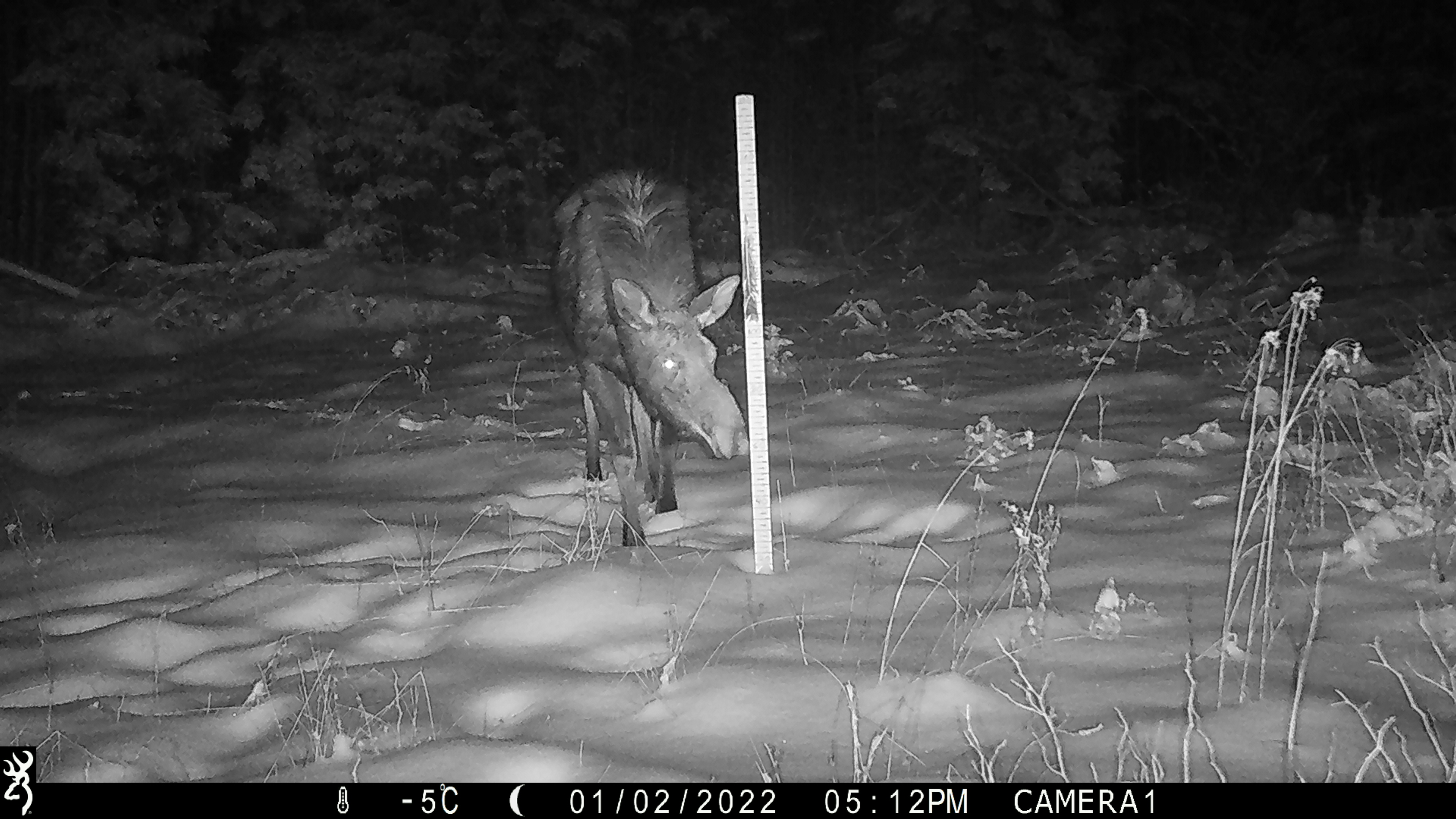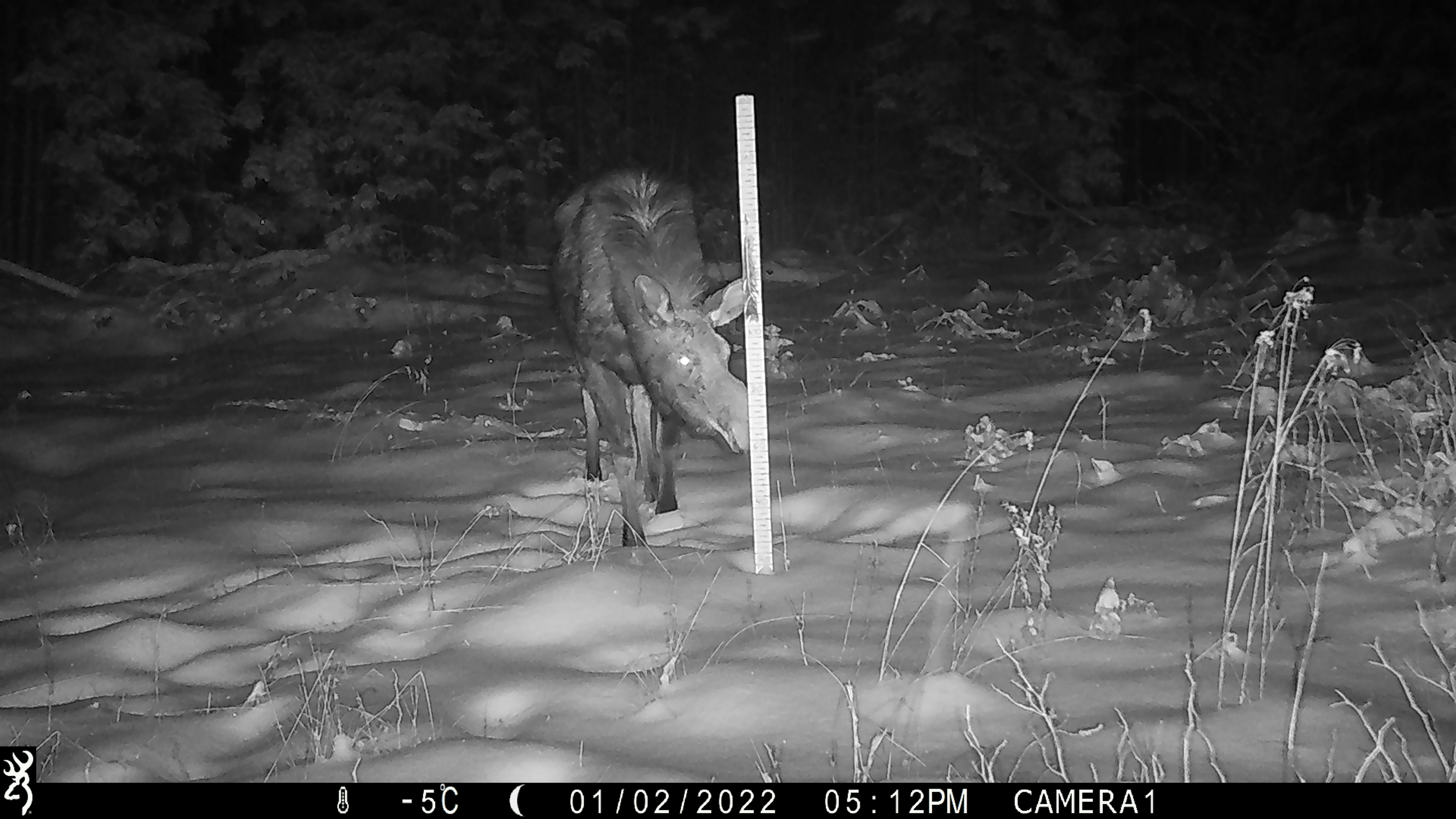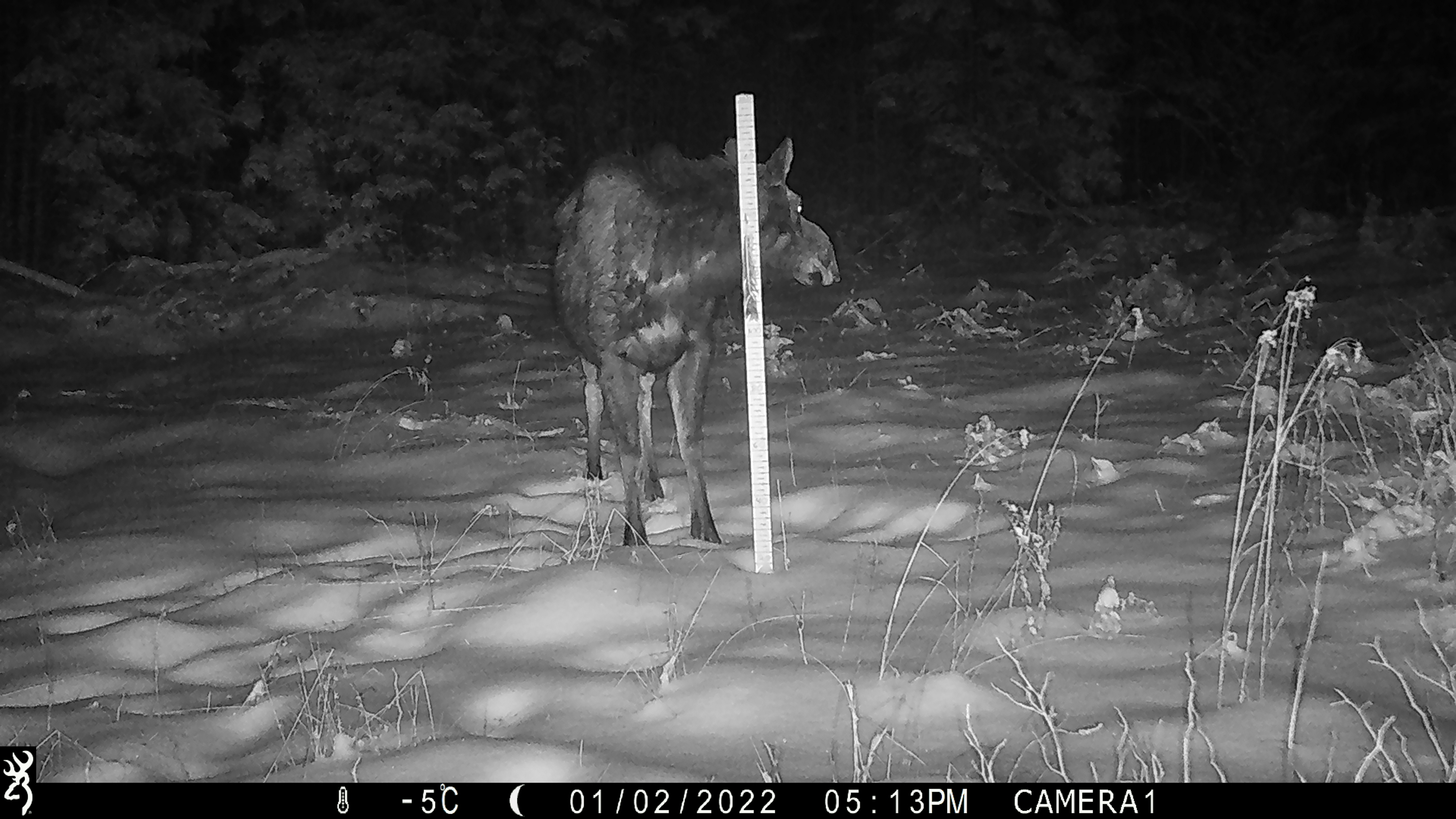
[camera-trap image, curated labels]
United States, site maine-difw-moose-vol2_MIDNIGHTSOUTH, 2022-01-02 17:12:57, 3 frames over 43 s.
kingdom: Animalia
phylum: Chordata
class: Mammalia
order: Artiodactyla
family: Cervidae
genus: Alces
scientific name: Alces alces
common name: moose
Moose (Alces alces).